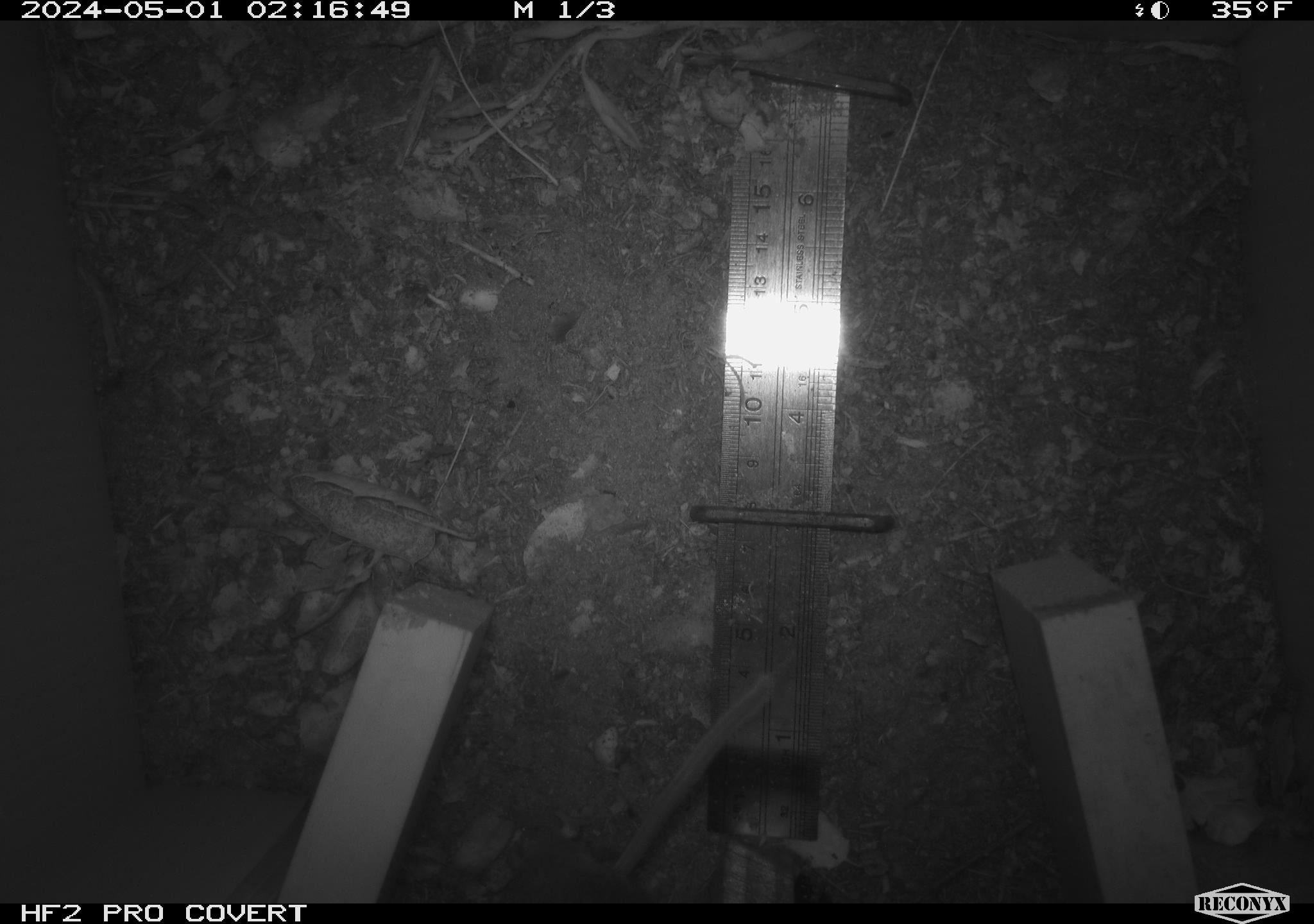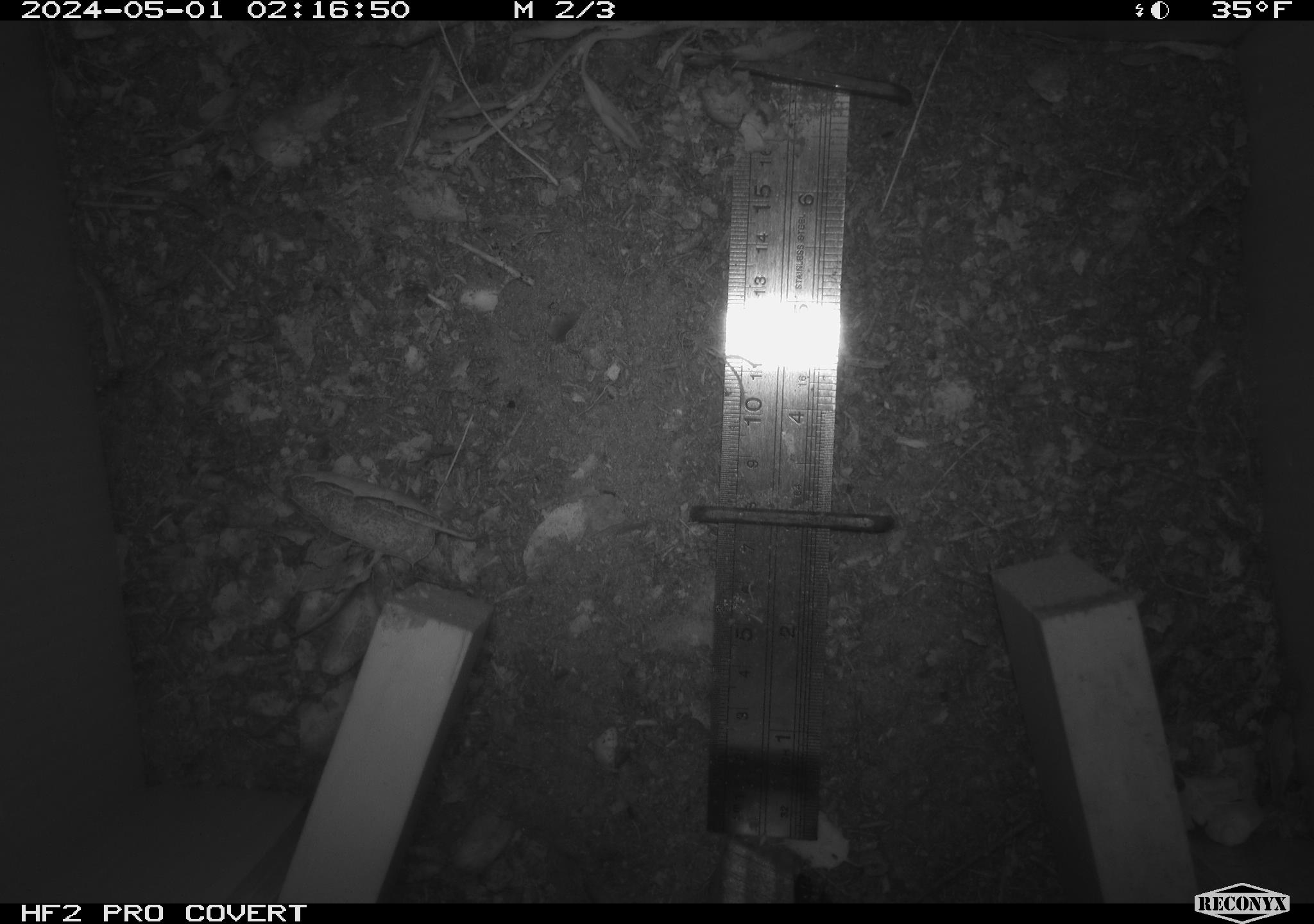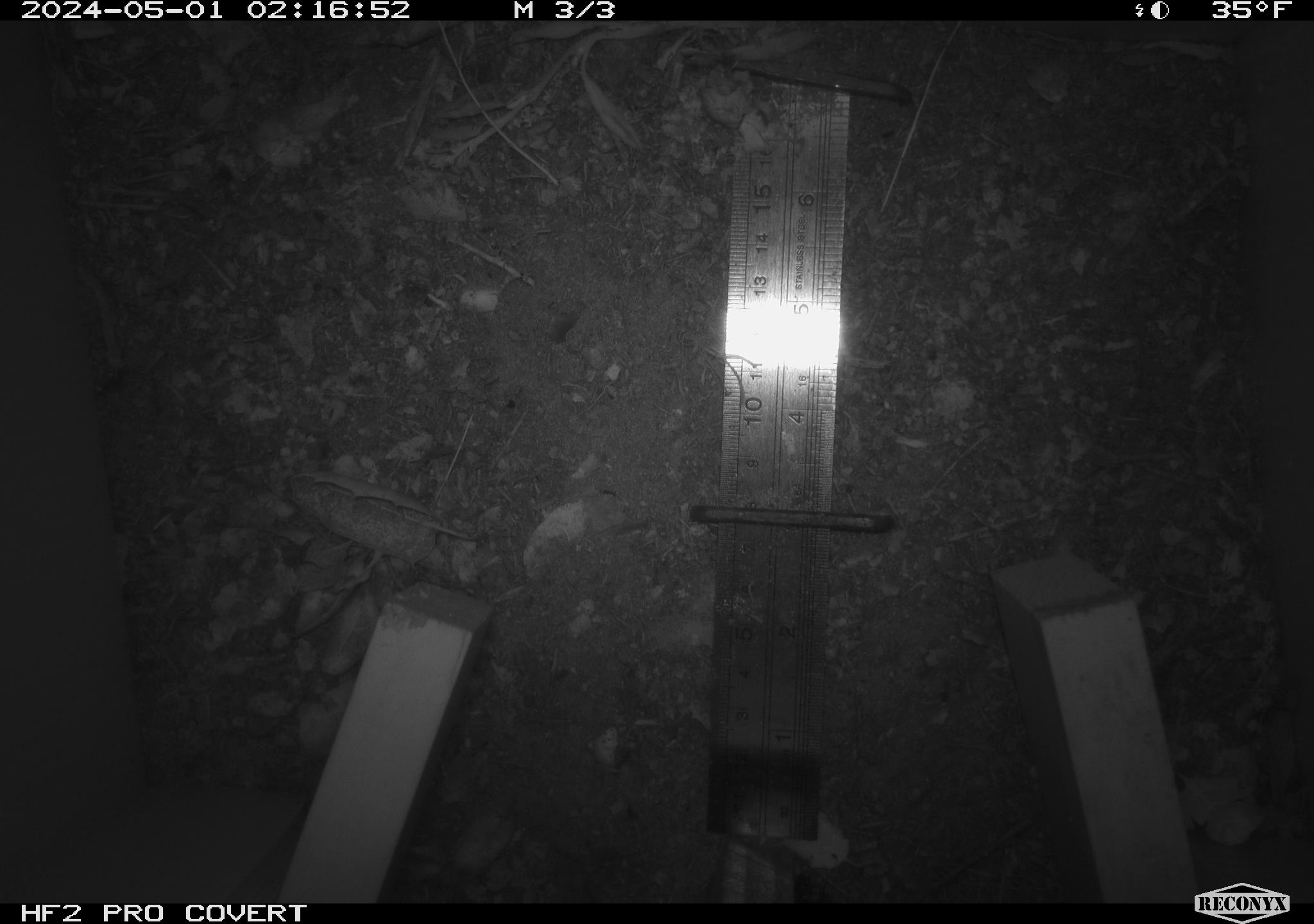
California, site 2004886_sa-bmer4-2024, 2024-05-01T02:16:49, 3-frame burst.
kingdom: Animalia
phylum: Chordata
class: Mammalia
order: Rodentia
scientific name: Rodentia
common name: mouse species